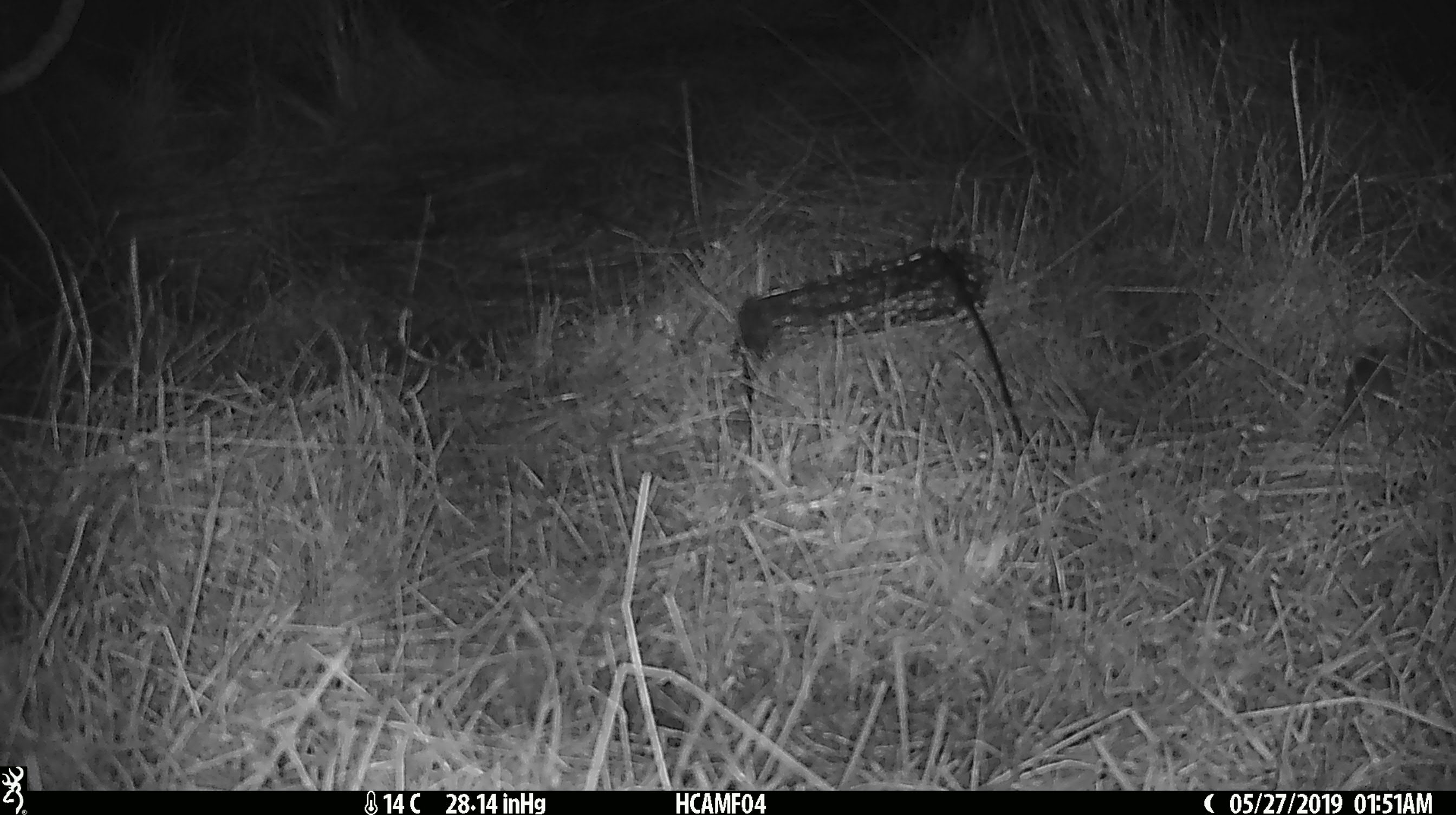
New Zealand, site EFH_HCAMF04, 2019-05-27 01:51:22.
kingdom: Animalia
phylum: Chordata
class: Mammalia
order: Rodentia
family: Muridae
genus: Mus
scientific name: Mus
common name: mouse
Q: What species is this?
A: Mouse (Mus).